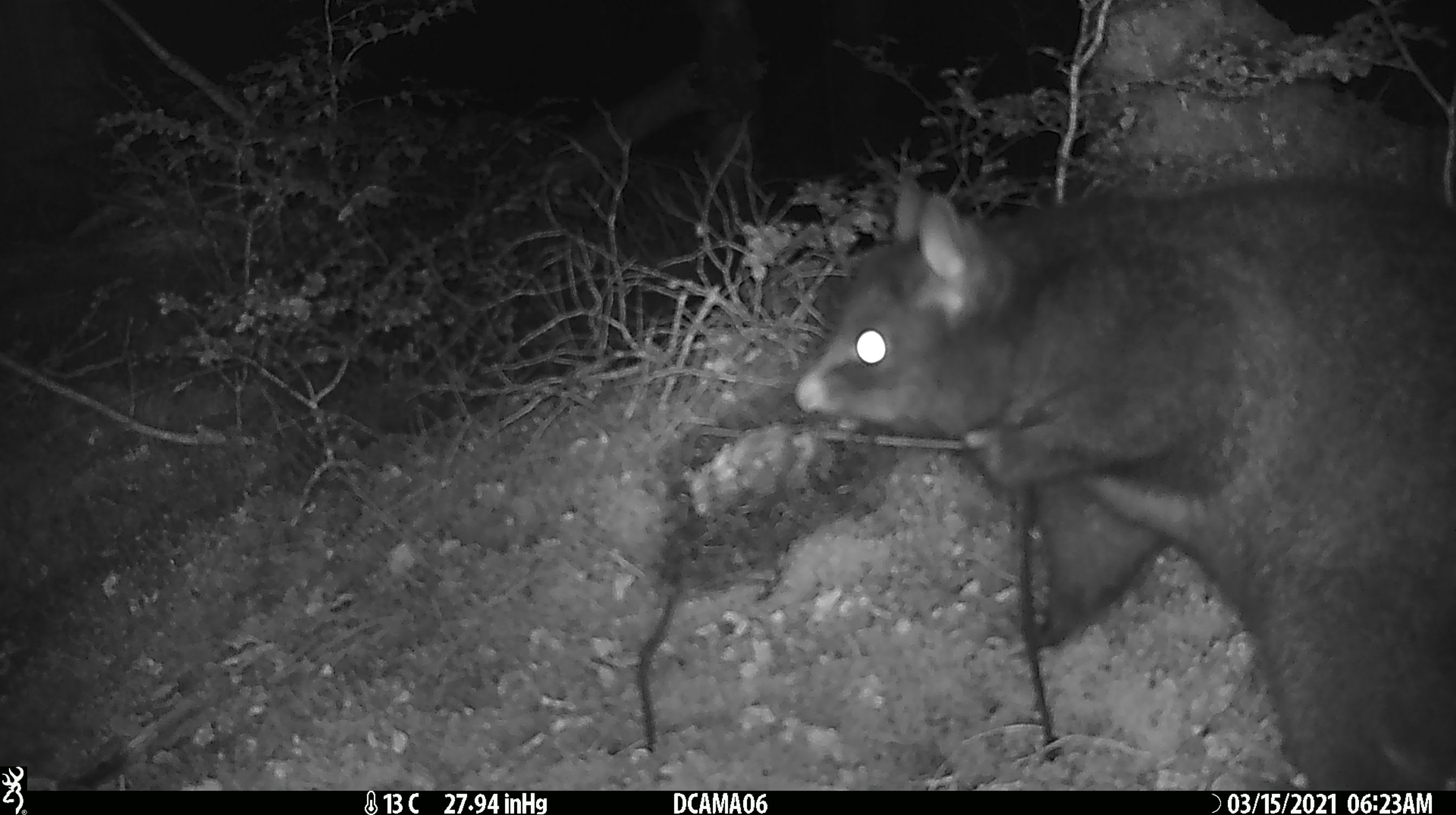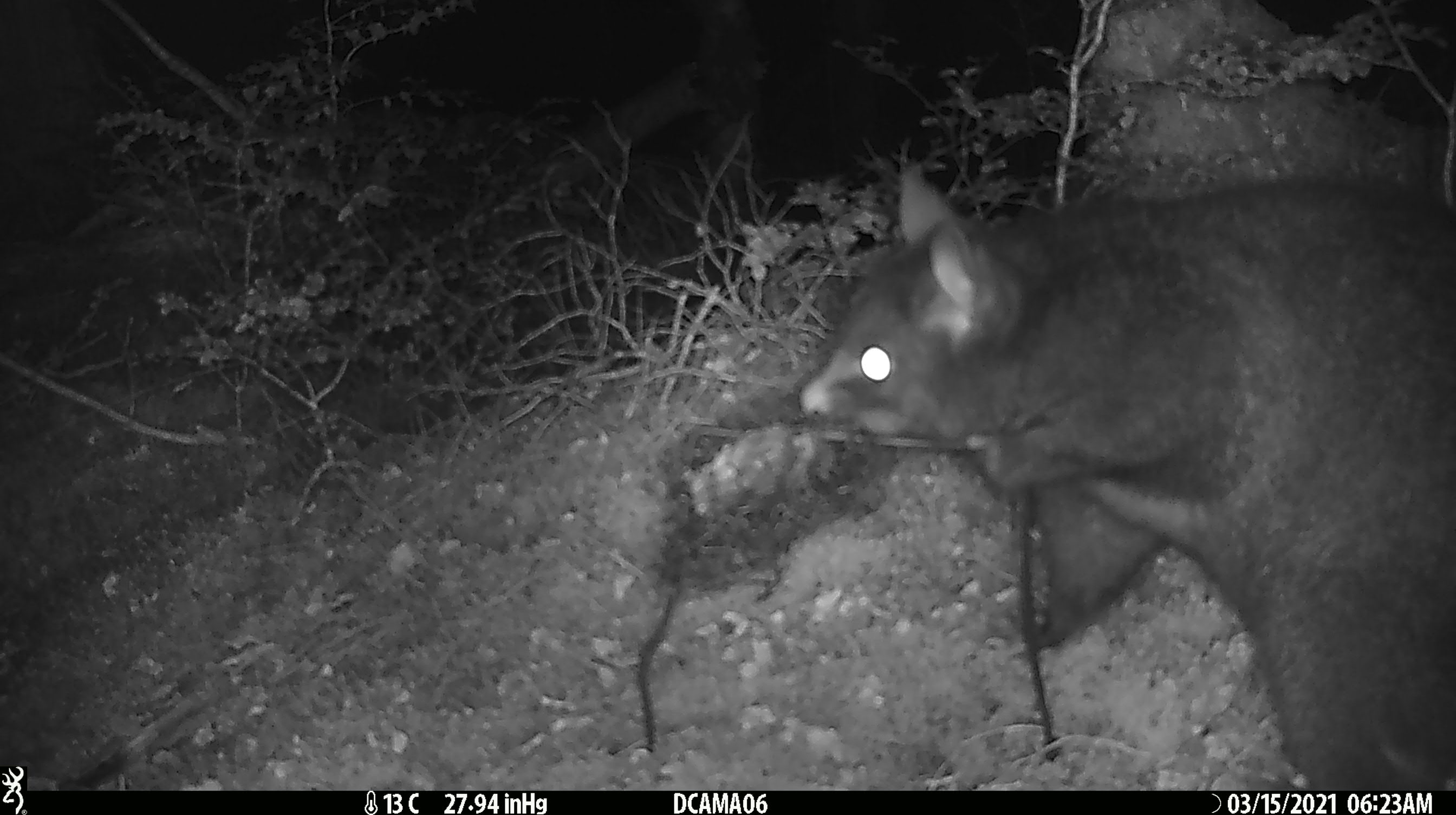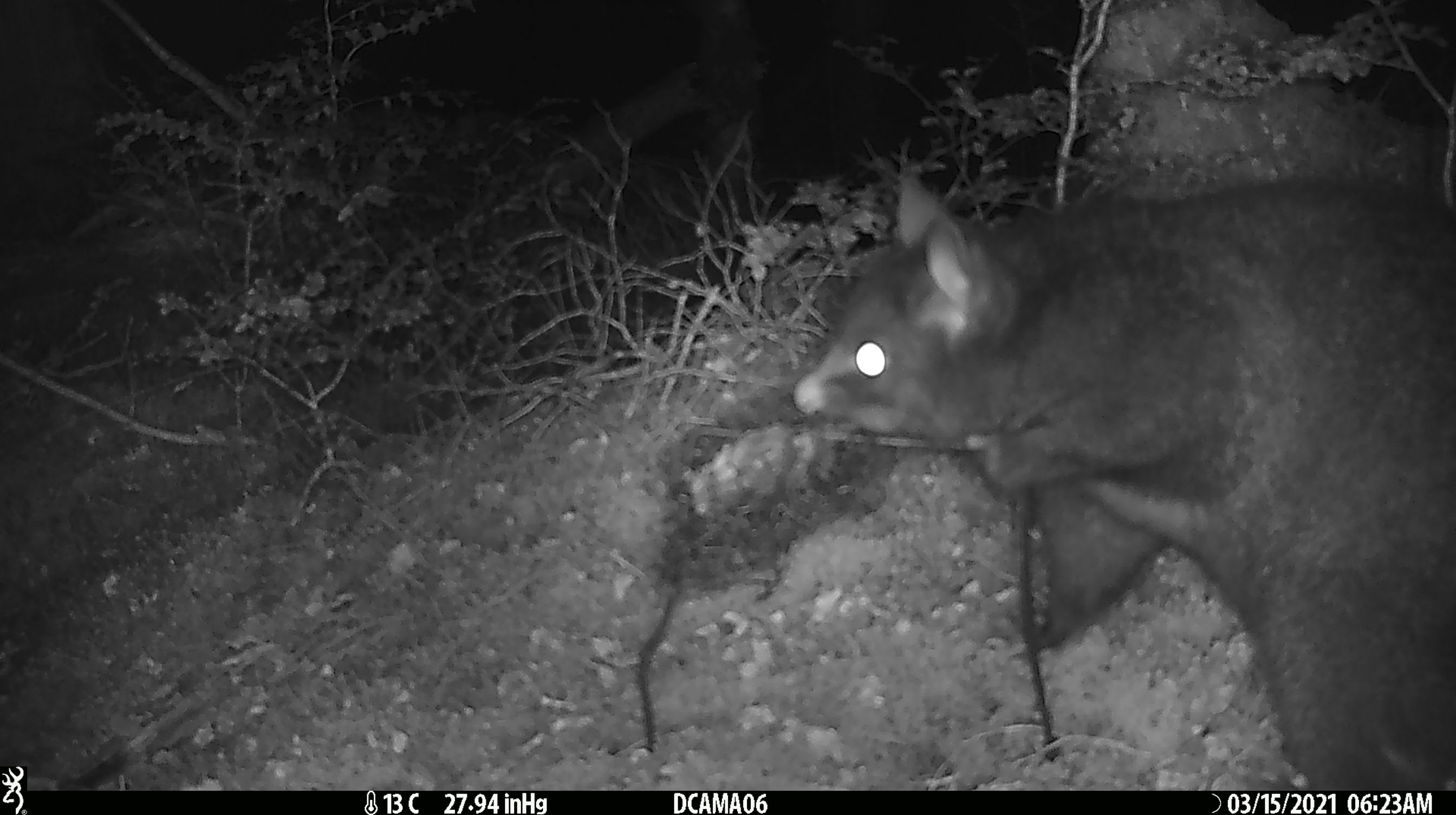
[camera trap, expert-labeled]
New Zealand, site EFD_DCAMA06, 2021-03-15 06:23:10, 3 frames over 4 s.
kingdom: Animalia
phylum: Chordata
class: Mammalia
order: Diprotodontia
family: Phalangeridae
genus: Trichosurus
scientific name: Trichosurus vulpecula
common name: common brushtail possum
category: possum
Possum (common brushtail possum) (Trichosurus vulpecula).